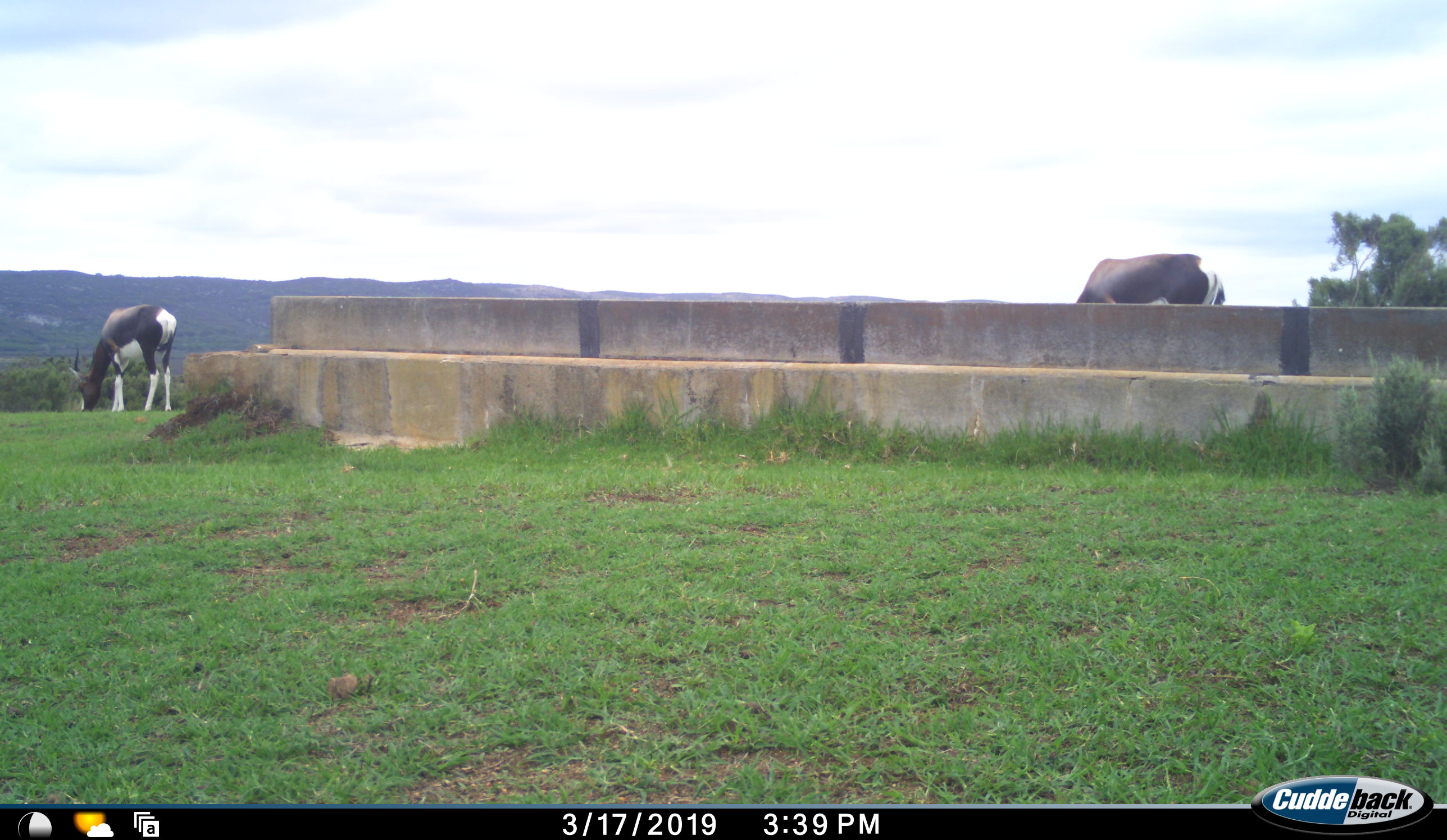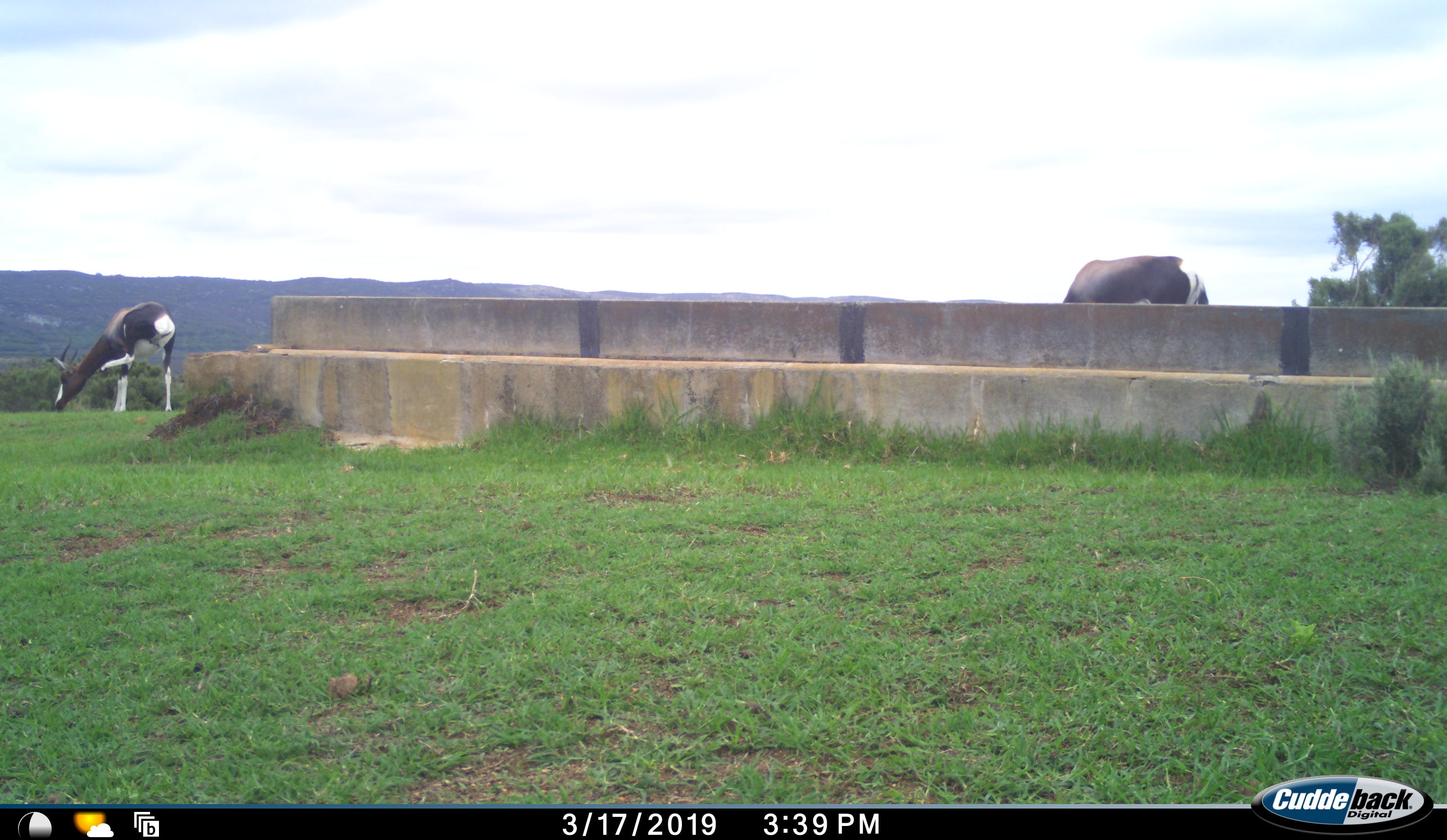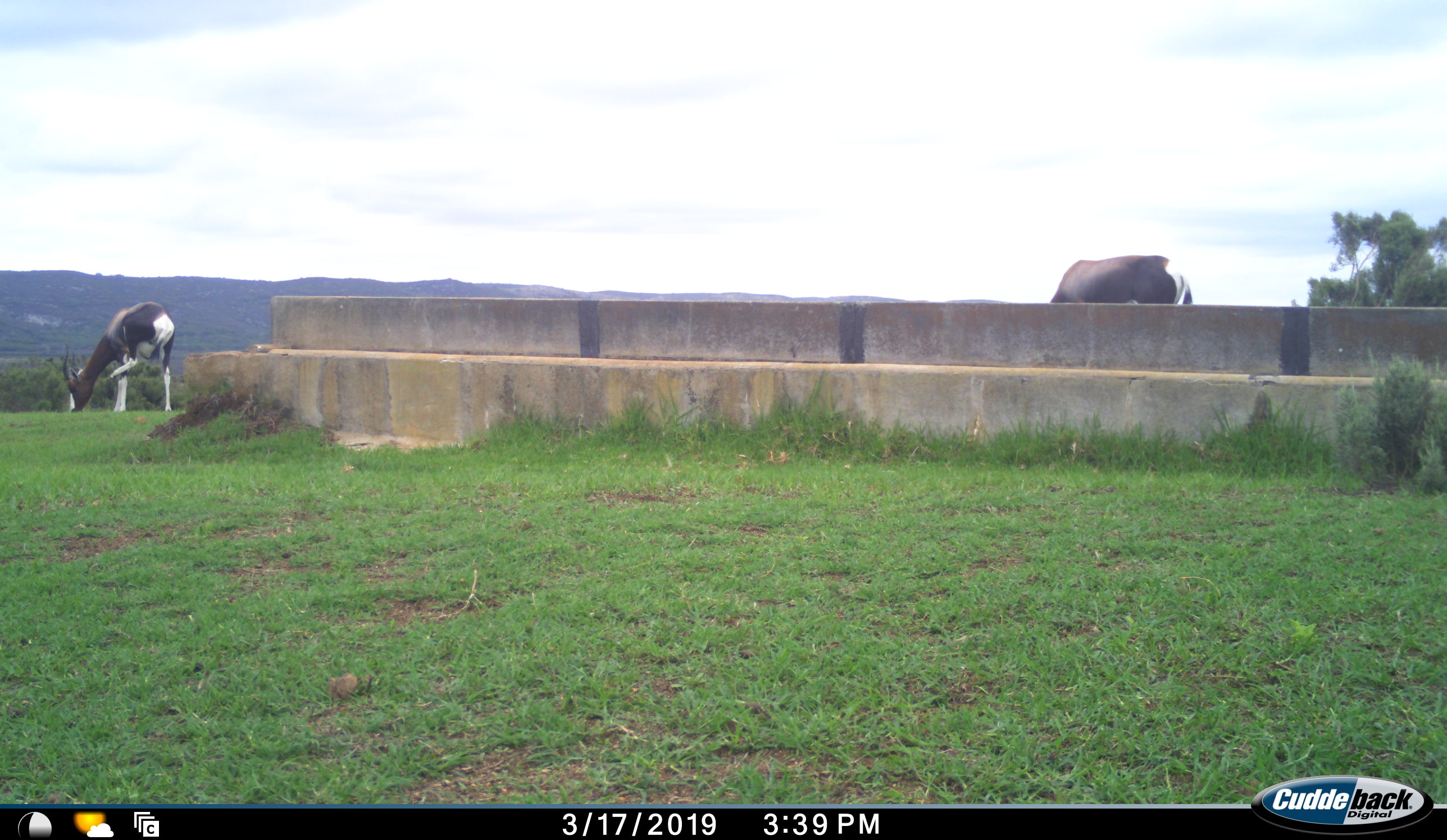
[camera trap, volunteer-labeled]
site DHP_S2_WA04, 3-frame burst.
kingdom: Animalia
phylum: Chordata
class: Mammalia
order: Artiodactyla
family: Bovidae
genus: Damaliscus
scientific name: Damaliscus pygargus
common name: bontebok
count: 2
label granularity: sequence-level